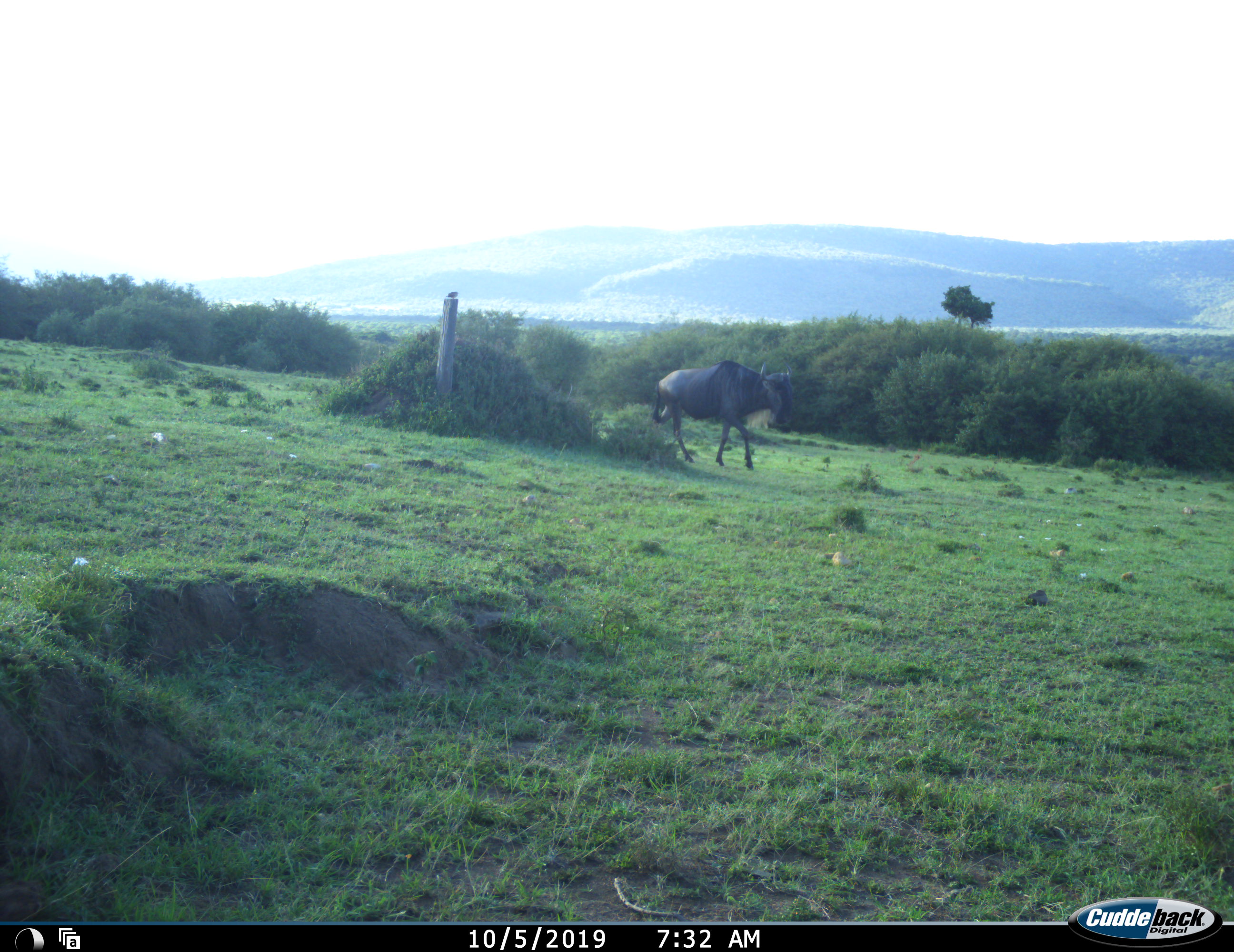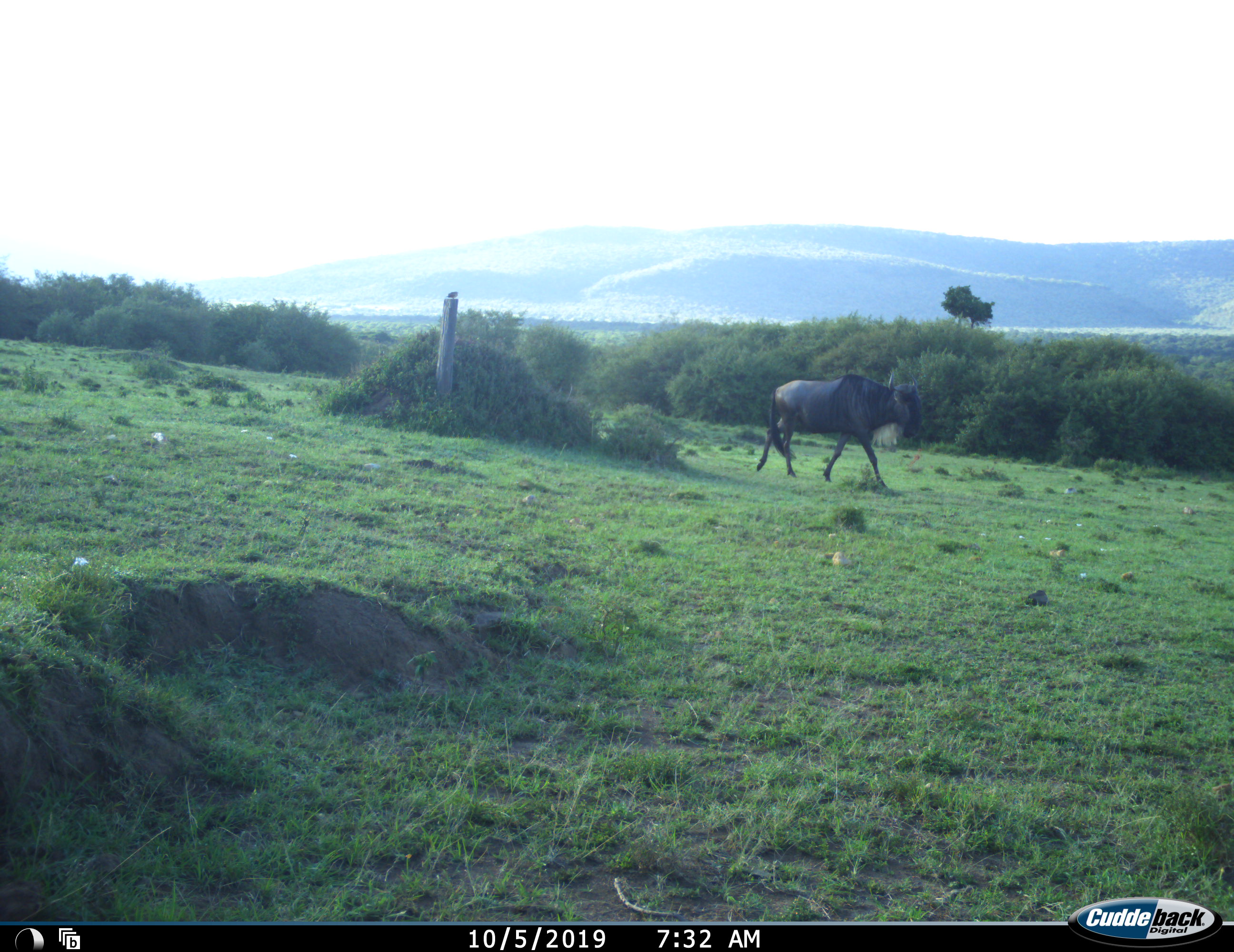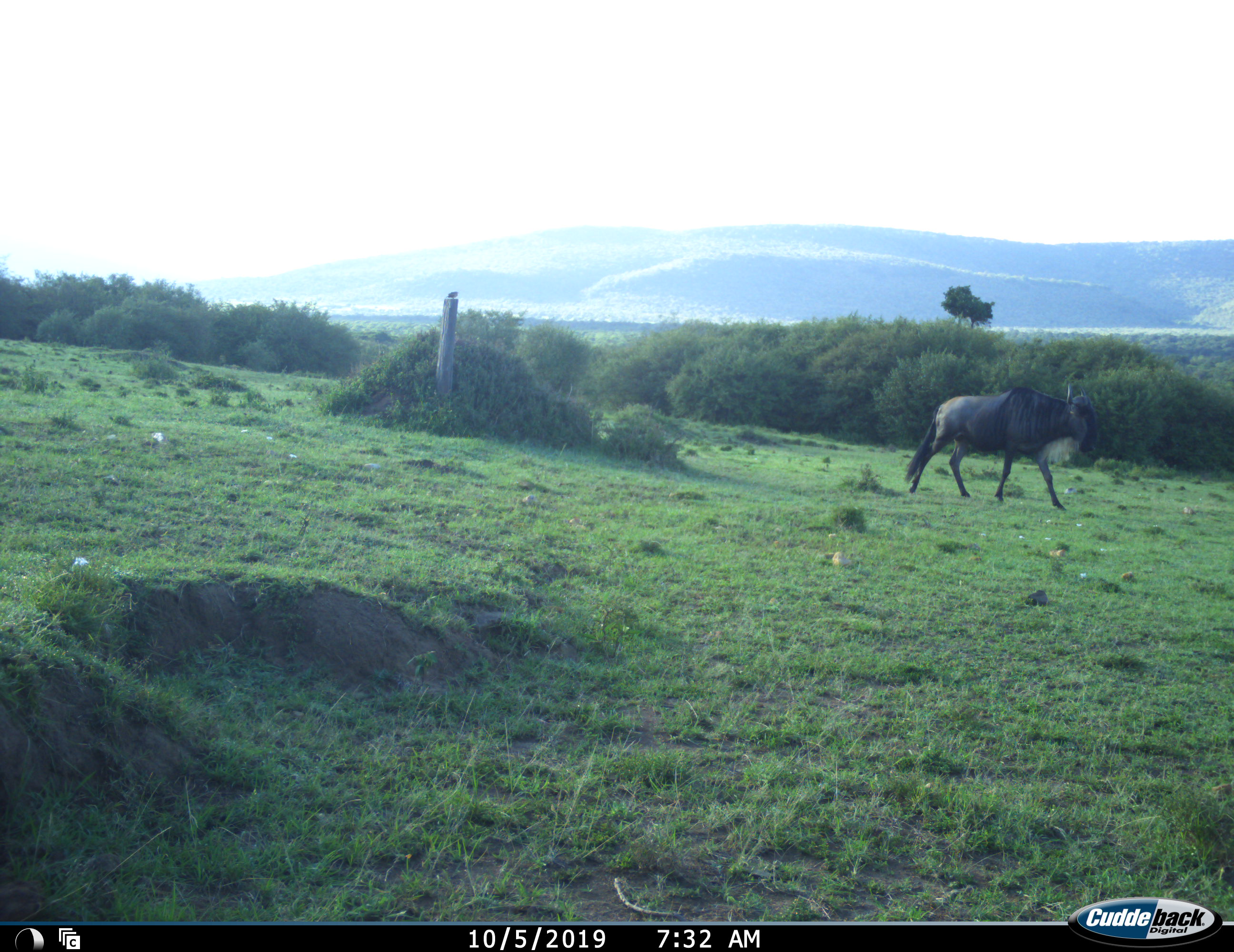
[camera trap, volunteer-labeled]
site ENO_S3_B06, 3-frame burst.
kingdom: Animalia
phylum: Chordata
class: Mammalia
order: Artiodactyla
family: Bovidae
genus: Connochaetes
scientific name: Connochaetes taurinus taurinus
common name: blue wildebeest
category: wildebeestblue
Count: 1.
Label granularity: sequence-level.